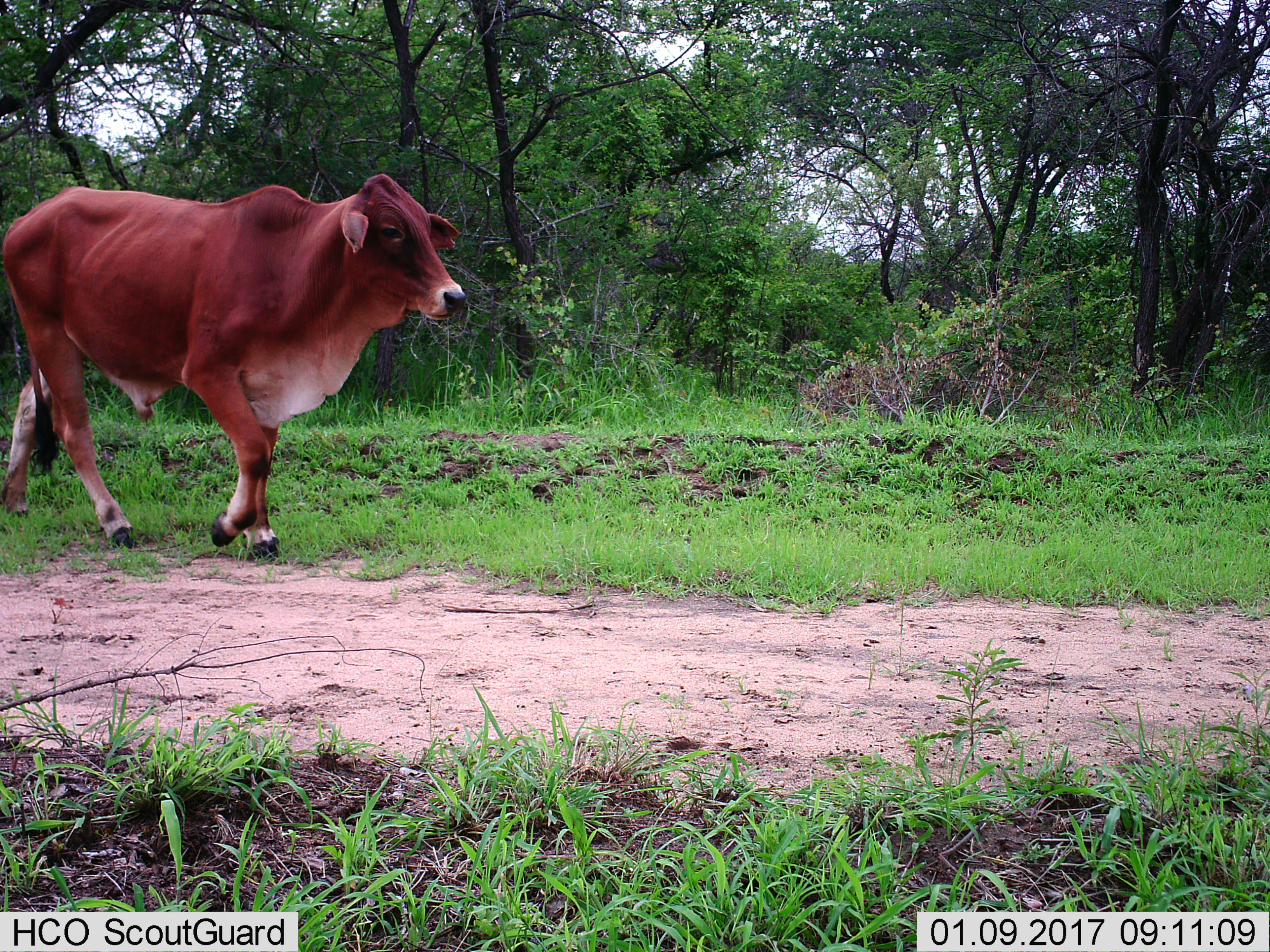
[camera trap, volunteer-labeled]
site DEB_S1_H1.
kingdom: Animalia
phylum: Chordata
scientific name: Vertebrata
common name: domestic animal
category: domesticanimal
Domesticanimal (domestic animal) (Vertebrata), count 1. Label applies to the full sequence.